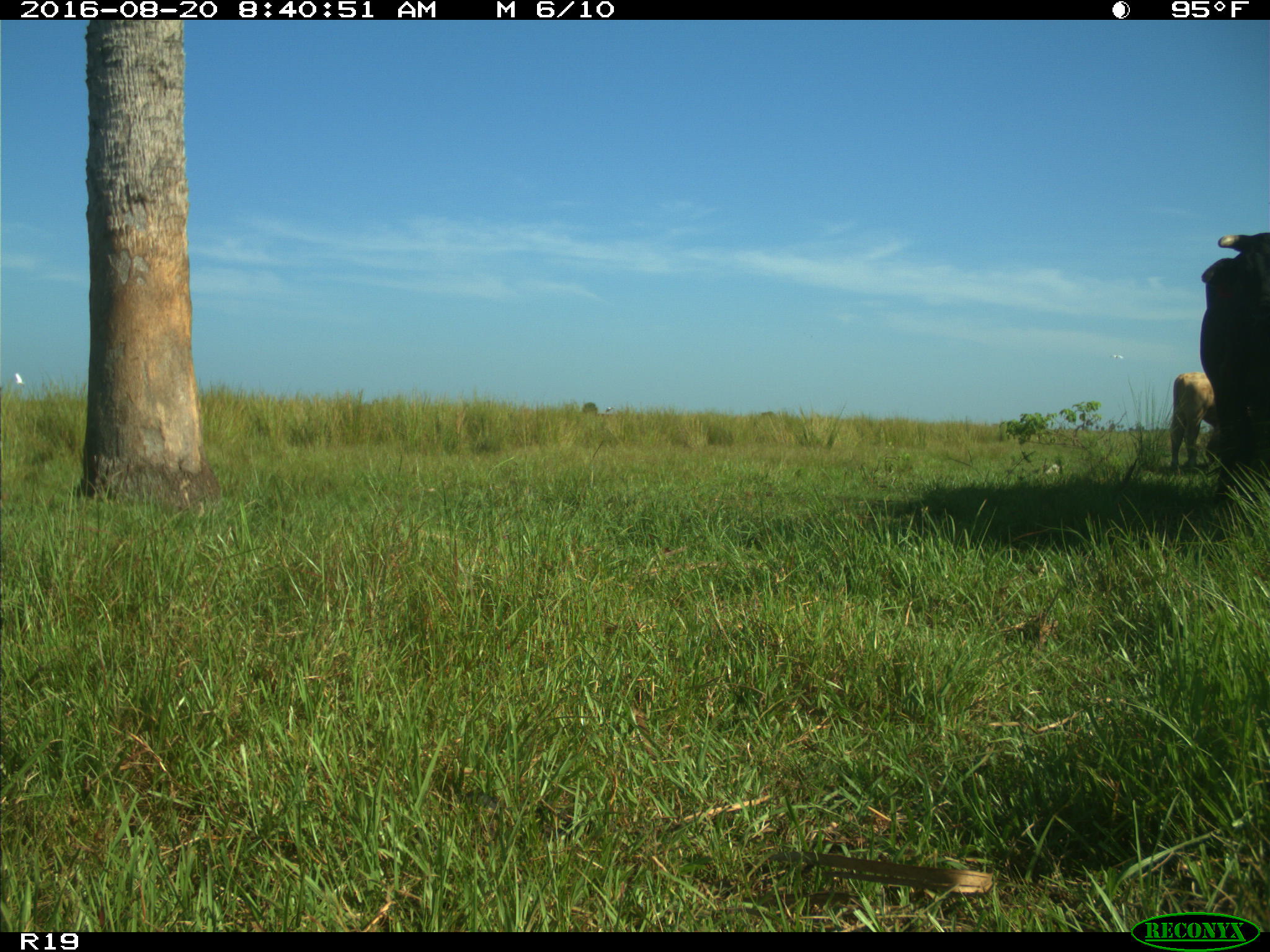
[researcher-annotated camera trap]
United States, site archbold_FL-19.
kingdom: Animalia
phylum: Chordata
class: Mammalia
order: Artiodactyla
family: Bovidae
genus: Bos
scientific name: Bos taurus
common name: domestic cow